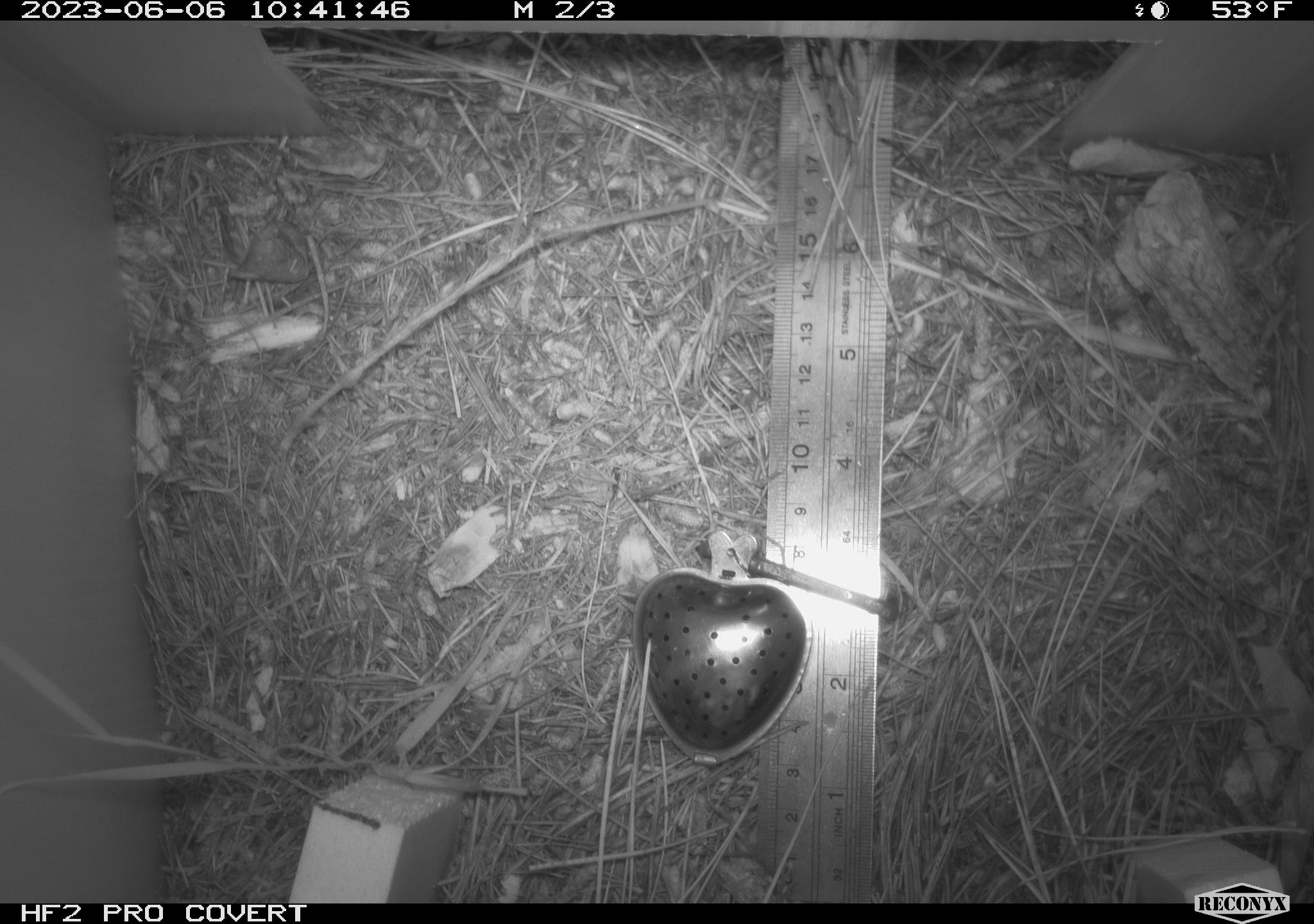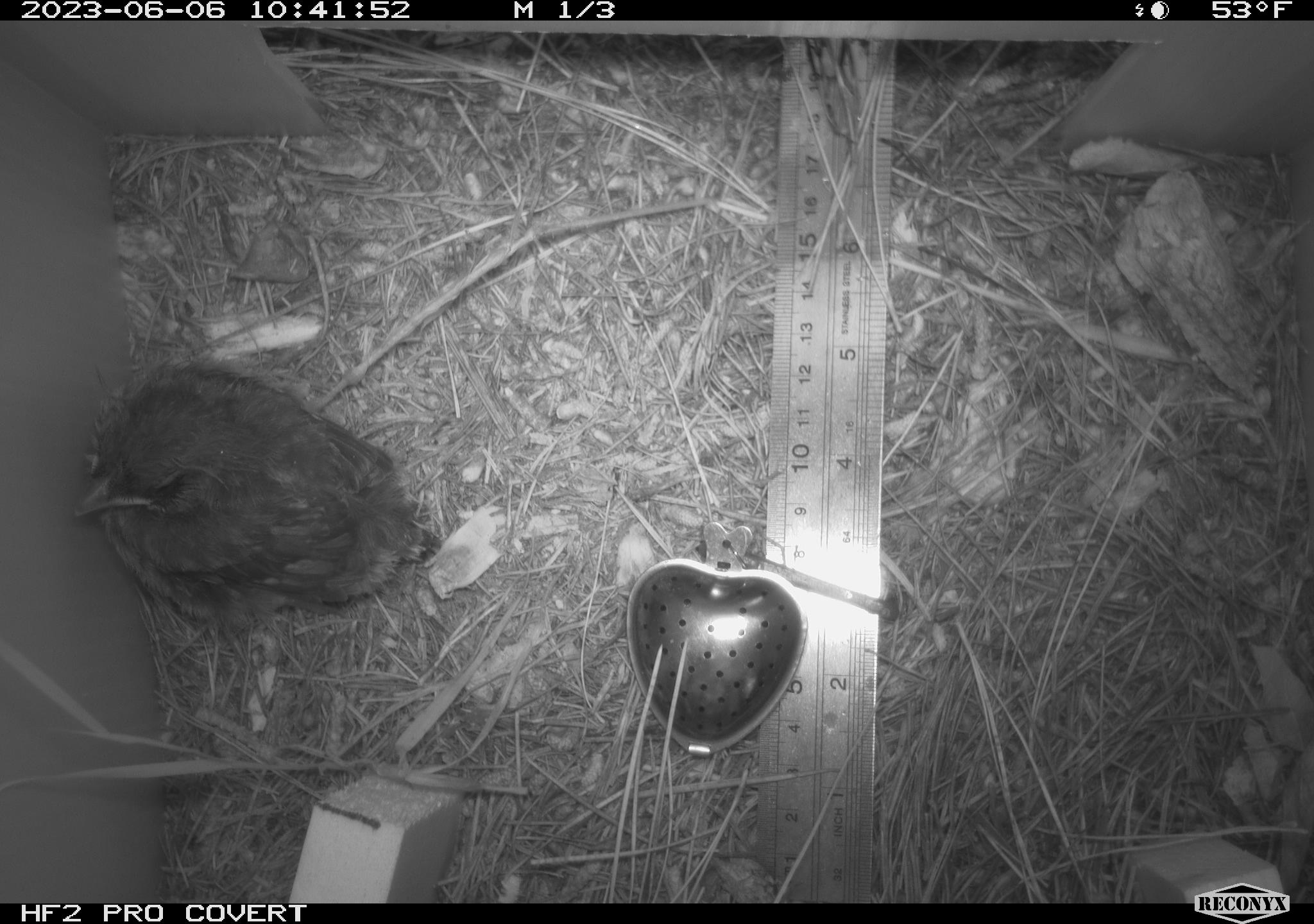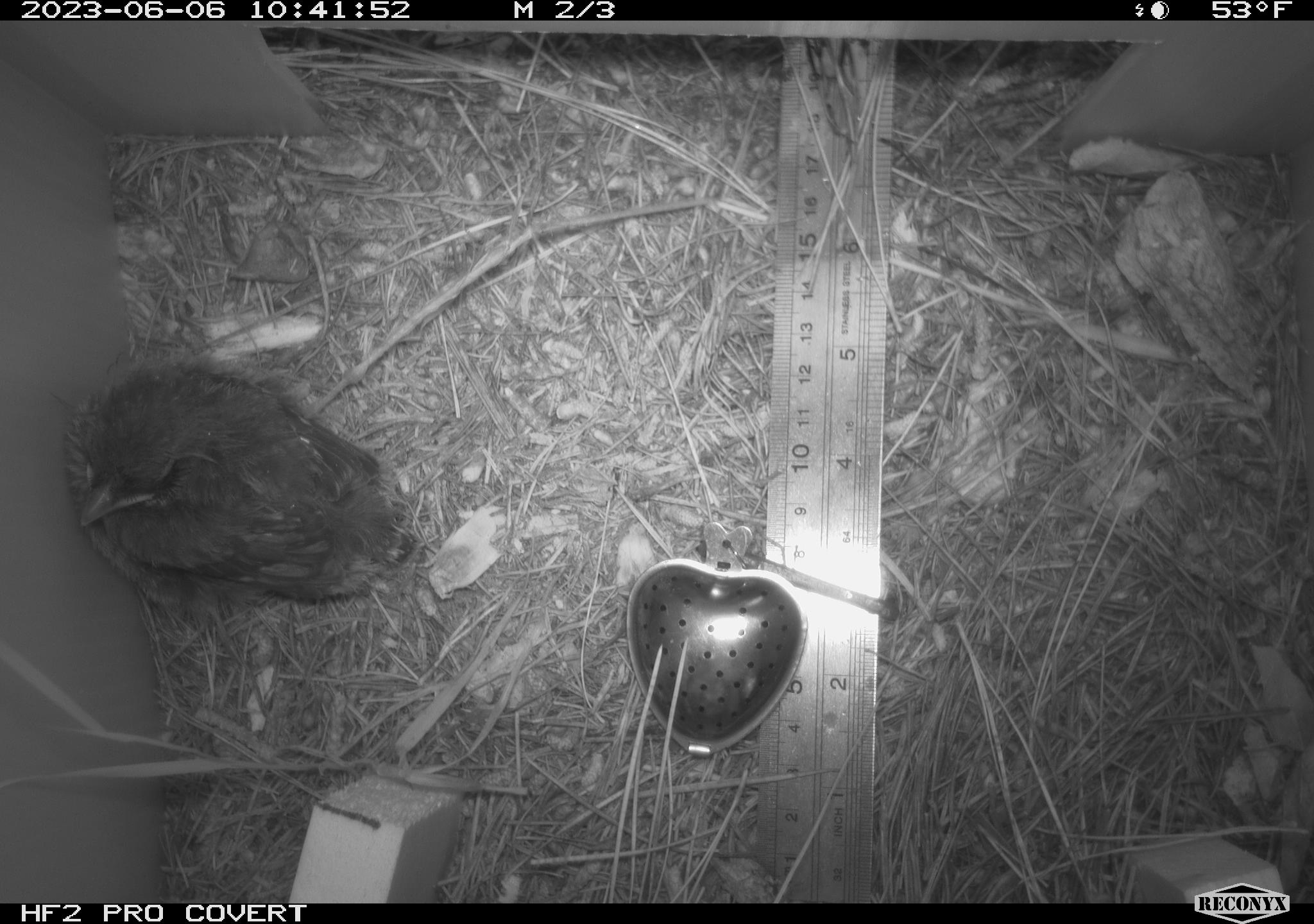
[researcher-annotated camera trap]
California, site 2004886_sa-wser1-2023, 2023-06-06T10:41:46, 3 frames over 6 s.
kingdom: Animalia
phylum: Chordata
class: Aves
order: Passeriformes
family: Passerellidae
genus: Pipilo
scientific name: Pipilo maculatus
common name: spotted towhee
Spotted towhee (Pipilo maculatus).